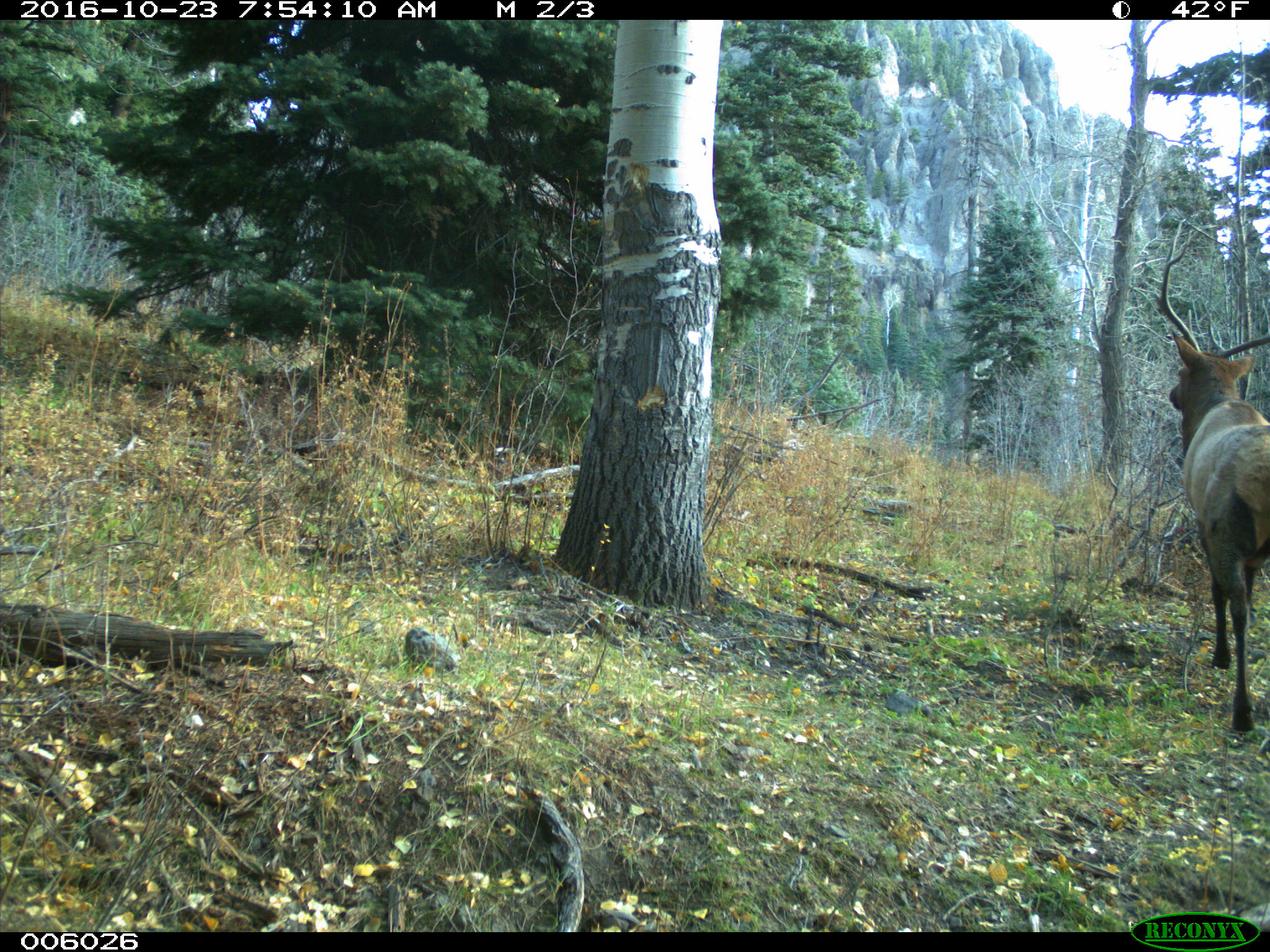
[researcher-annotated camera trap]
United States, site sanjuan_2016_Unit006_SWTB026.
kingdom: Animalia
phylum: Chordata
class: Mammalia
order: Artiodactyla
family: Cervidae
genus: Cervus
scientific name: Cervus elaphus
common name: red deer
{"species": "Cervus elaphus (red deer)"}